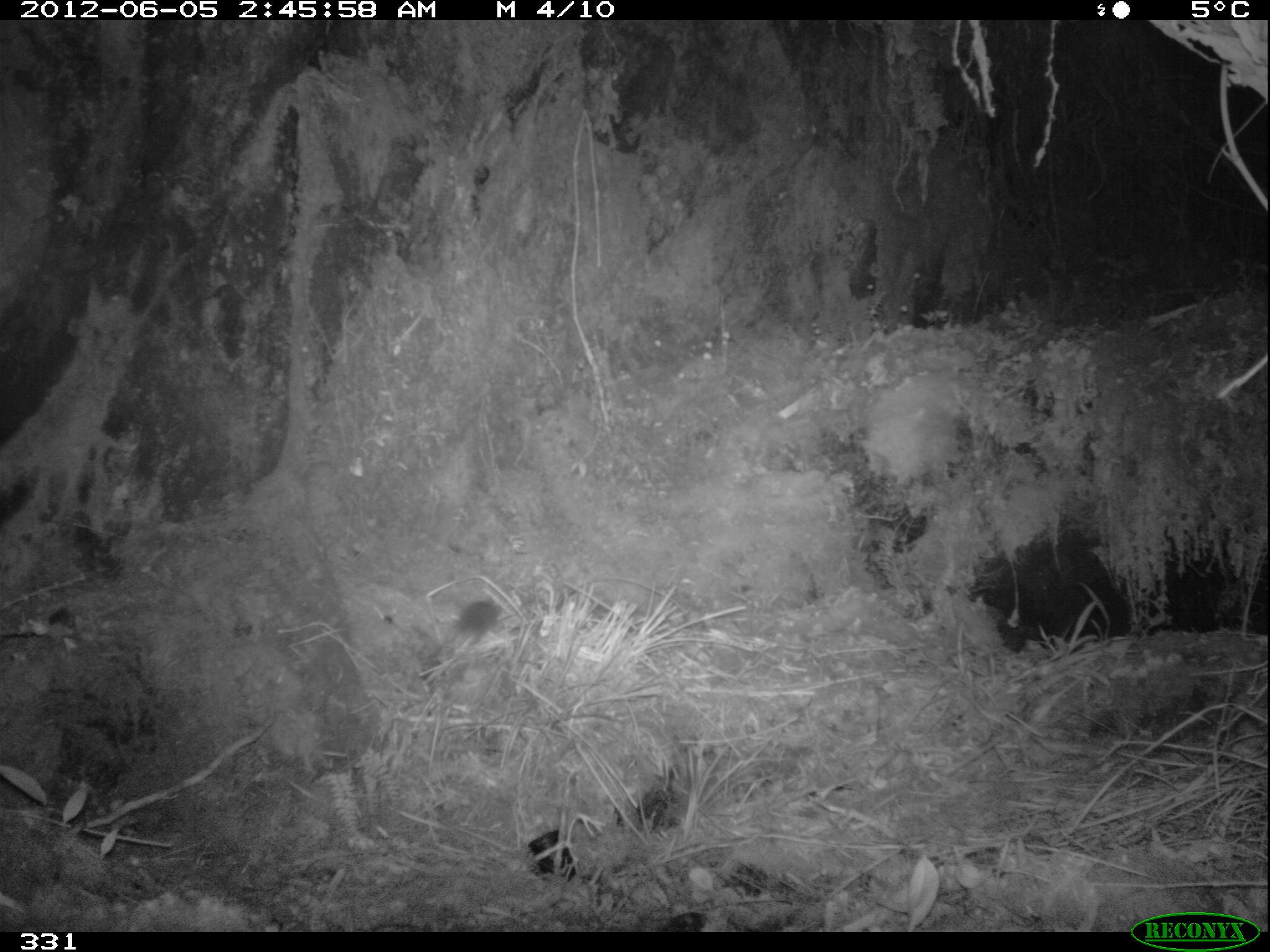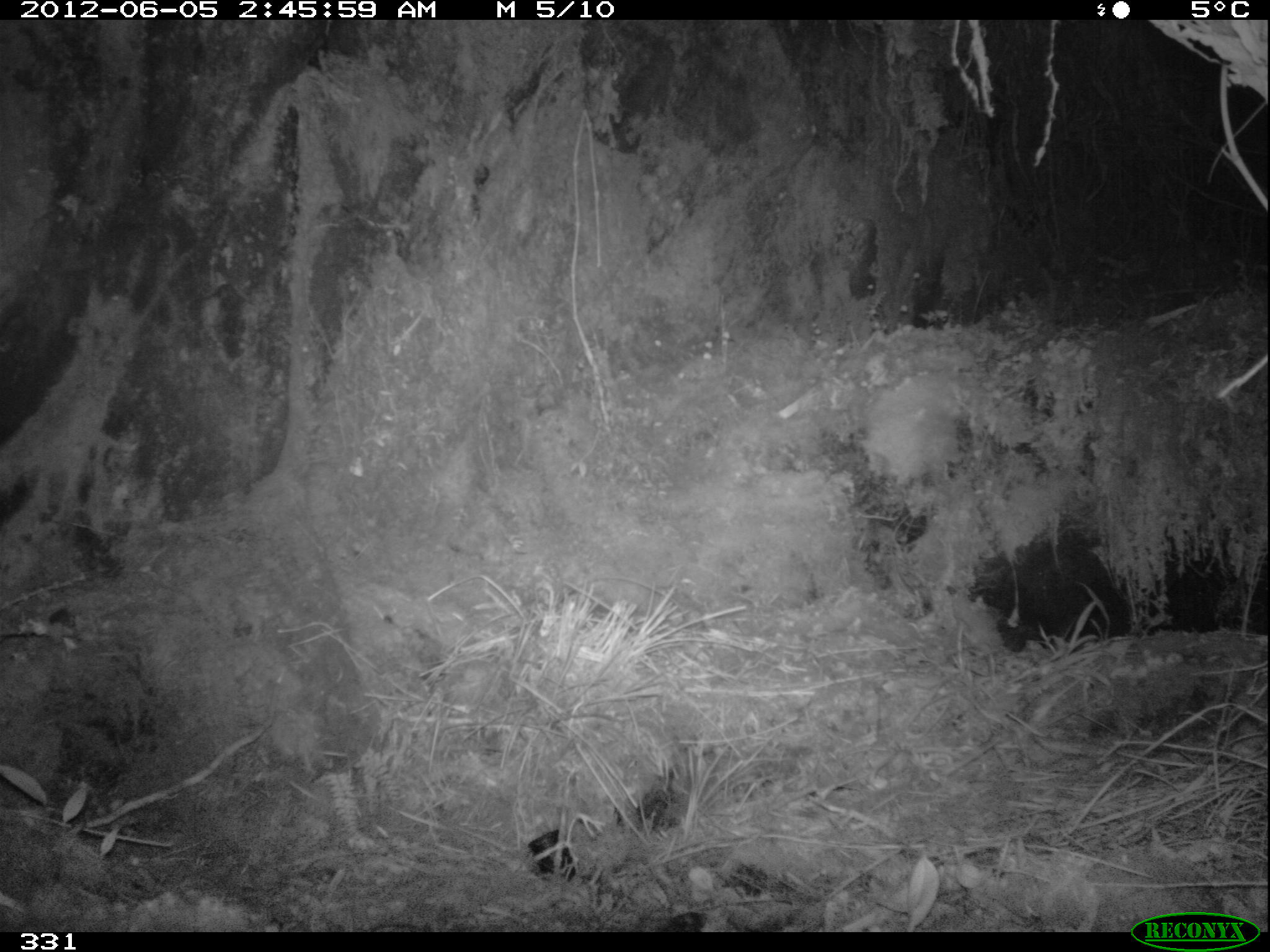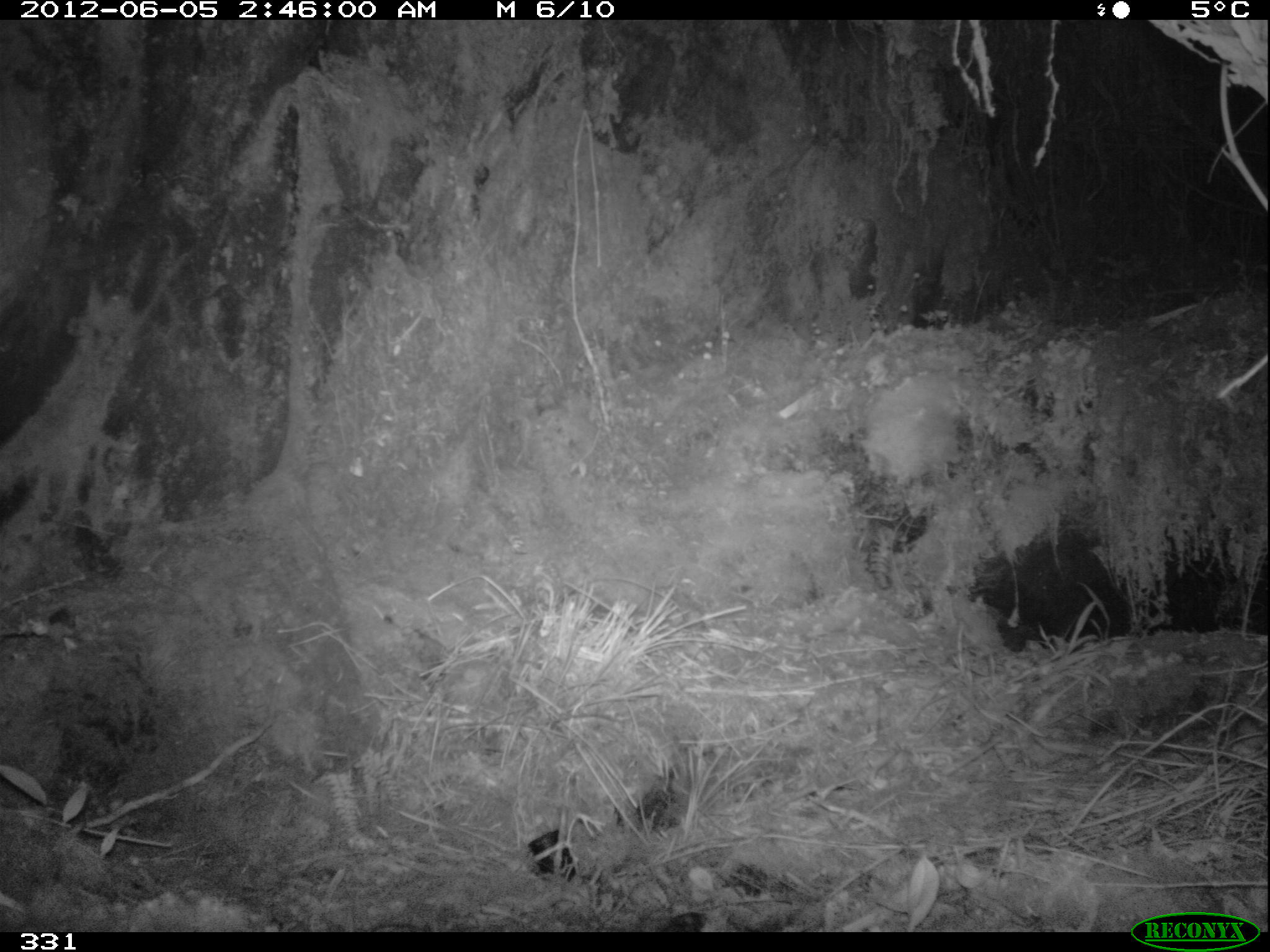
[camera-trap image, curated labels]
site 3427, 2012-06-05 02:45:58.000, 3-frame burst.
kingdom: Animalia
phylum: Chordata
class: Mammalia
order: Rodentia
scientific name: Rodentia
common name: rodents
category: unknown rodent